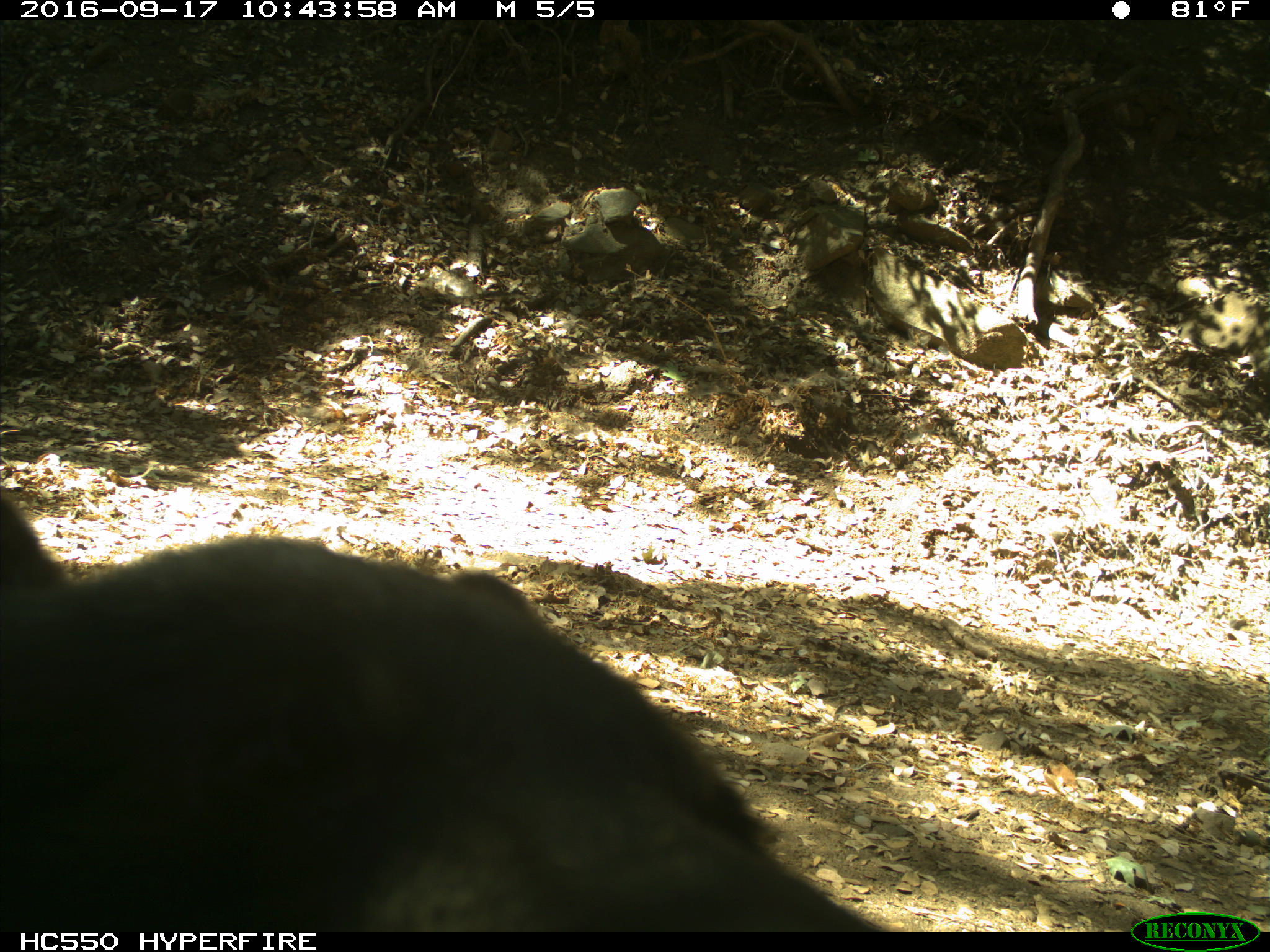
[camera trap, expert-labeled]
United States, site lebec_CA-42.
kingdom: Animalia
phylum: Chordata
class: Mammalia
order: Carnivora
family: Ursidae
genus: Ursus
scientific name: Ursus americanus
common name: american black bear